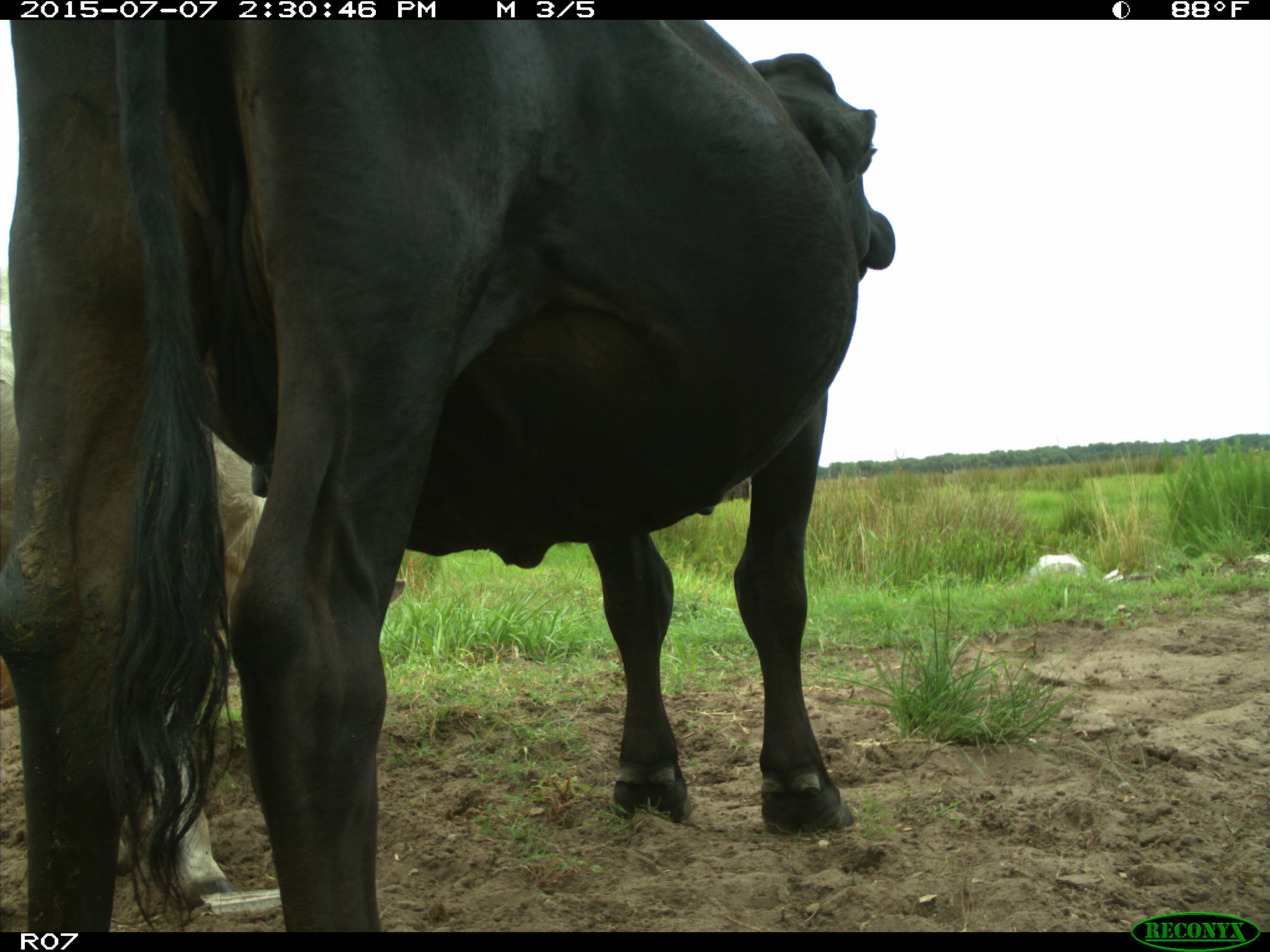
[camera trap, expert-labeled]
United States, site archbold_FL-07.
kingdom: Animalia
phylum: Chordata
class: Mammalia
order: Artiodactyla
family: Bovidae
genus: Bos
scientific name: Bos taurus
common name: domestic cow